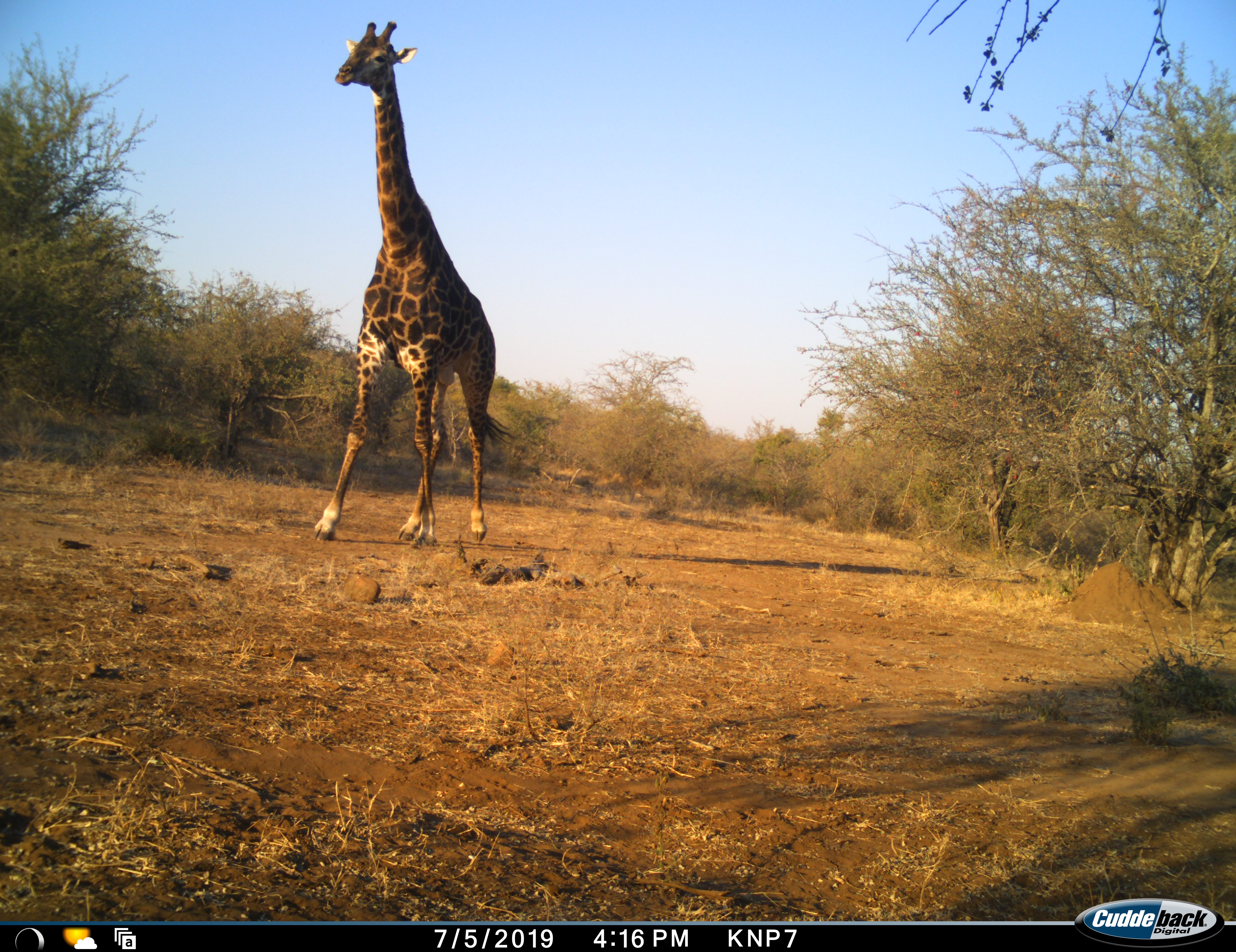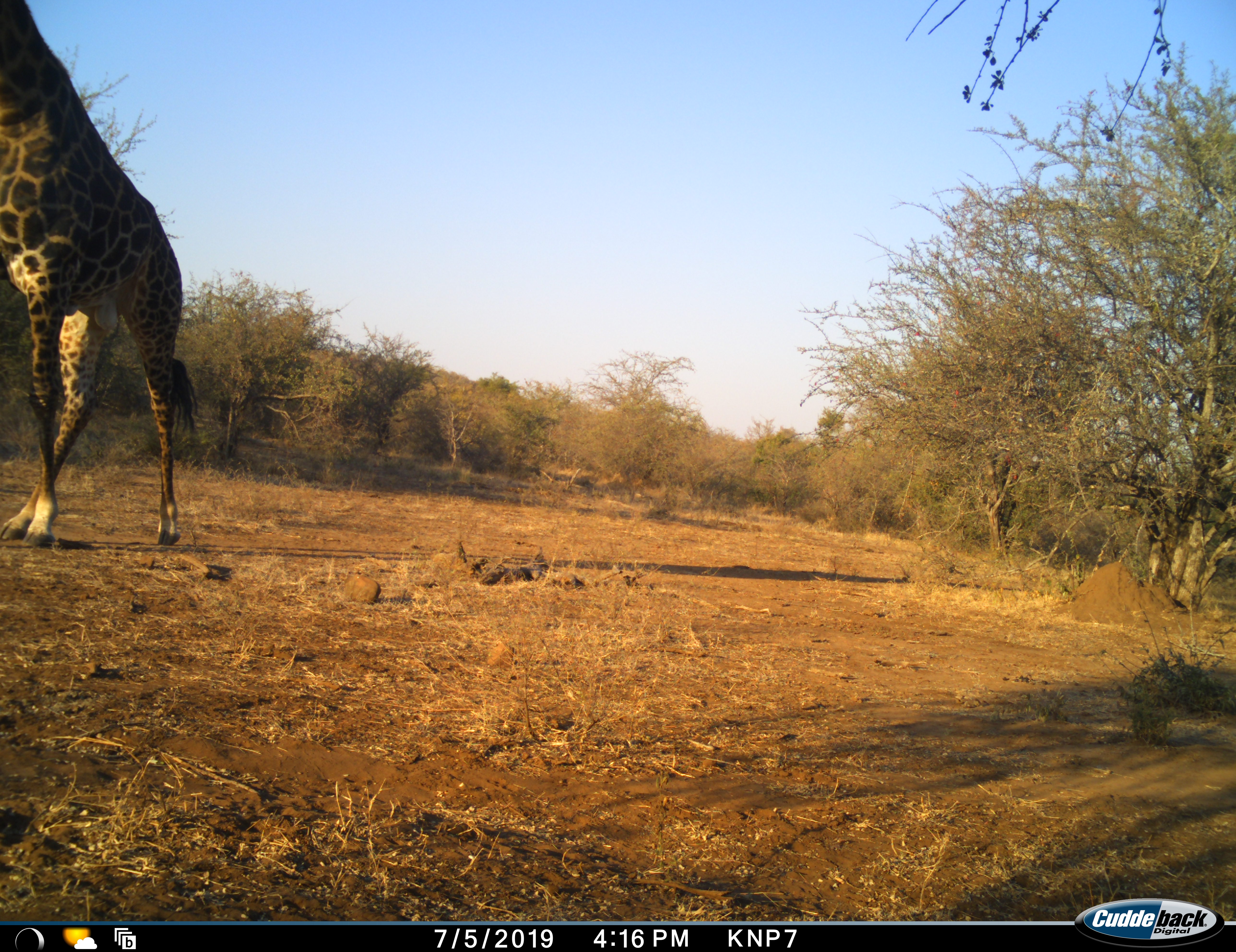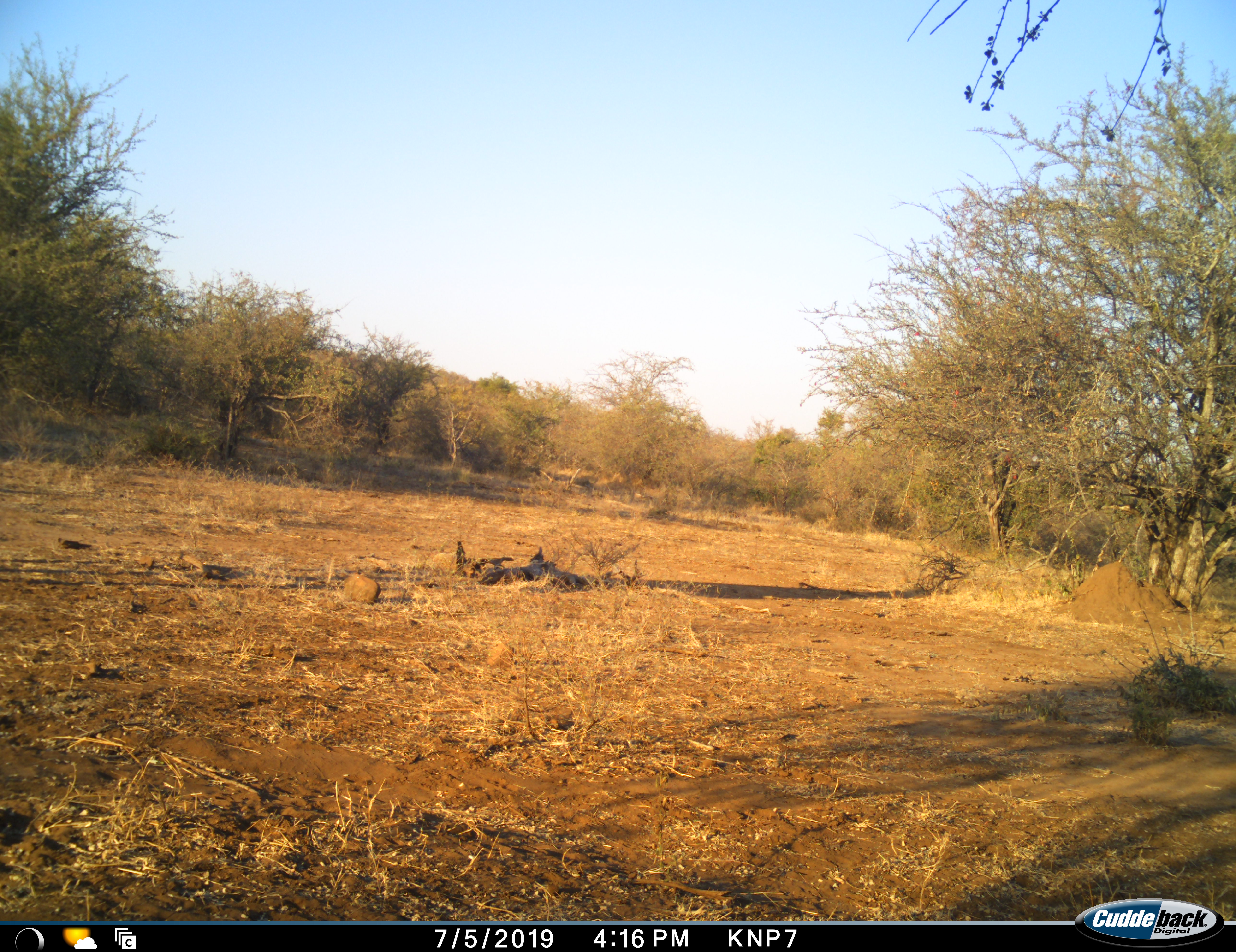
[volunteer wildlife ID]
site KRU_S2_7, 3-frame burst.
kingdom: Animalia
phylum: Chordata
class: Mammalia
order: Artiodactyla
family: Giraffidae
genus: Giraffa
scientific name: Giraffa camelopardalis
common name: giraffe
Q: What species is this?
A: Giraffe (Giraffa camelopardalis).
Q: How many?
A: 1.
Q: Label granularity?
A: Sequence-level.